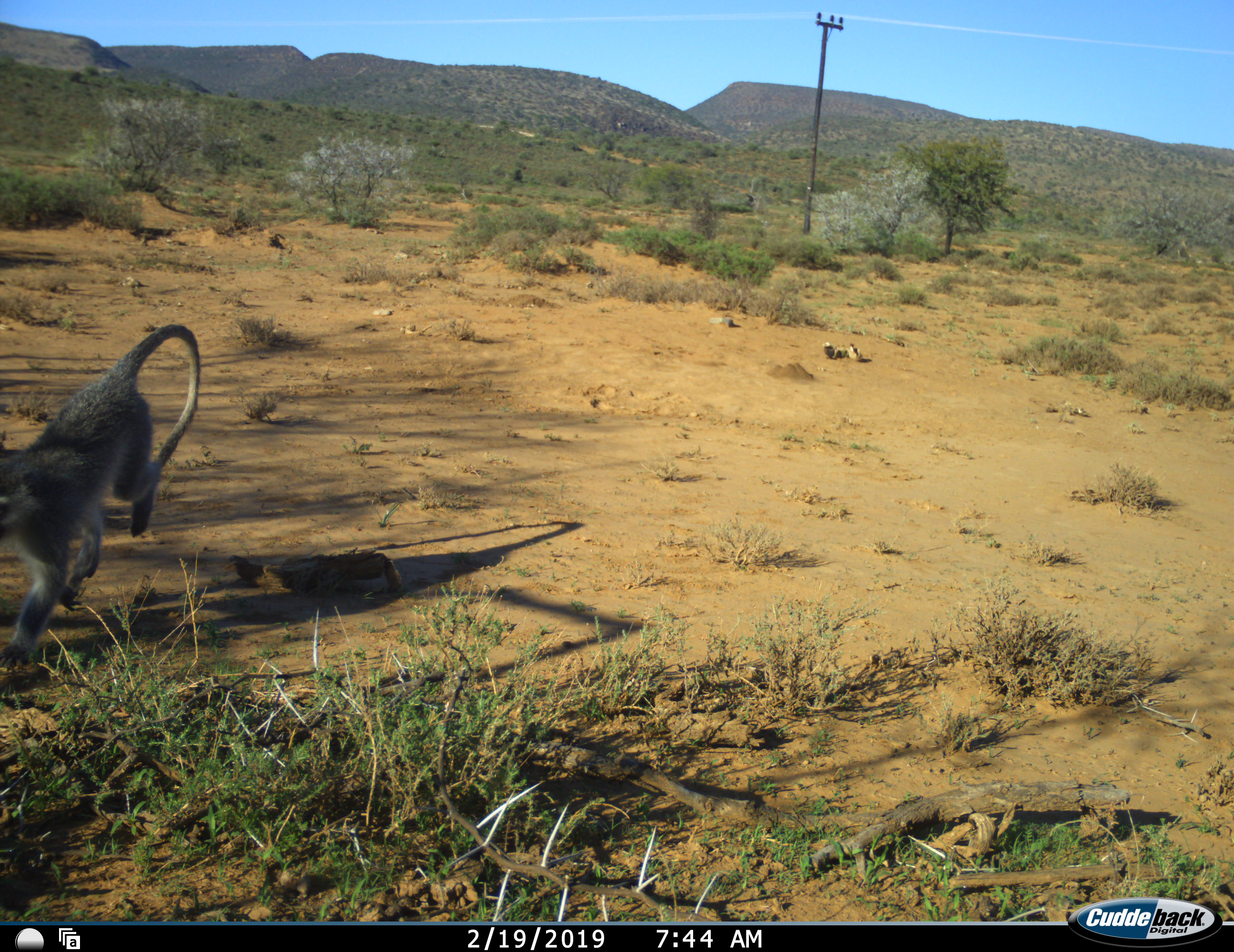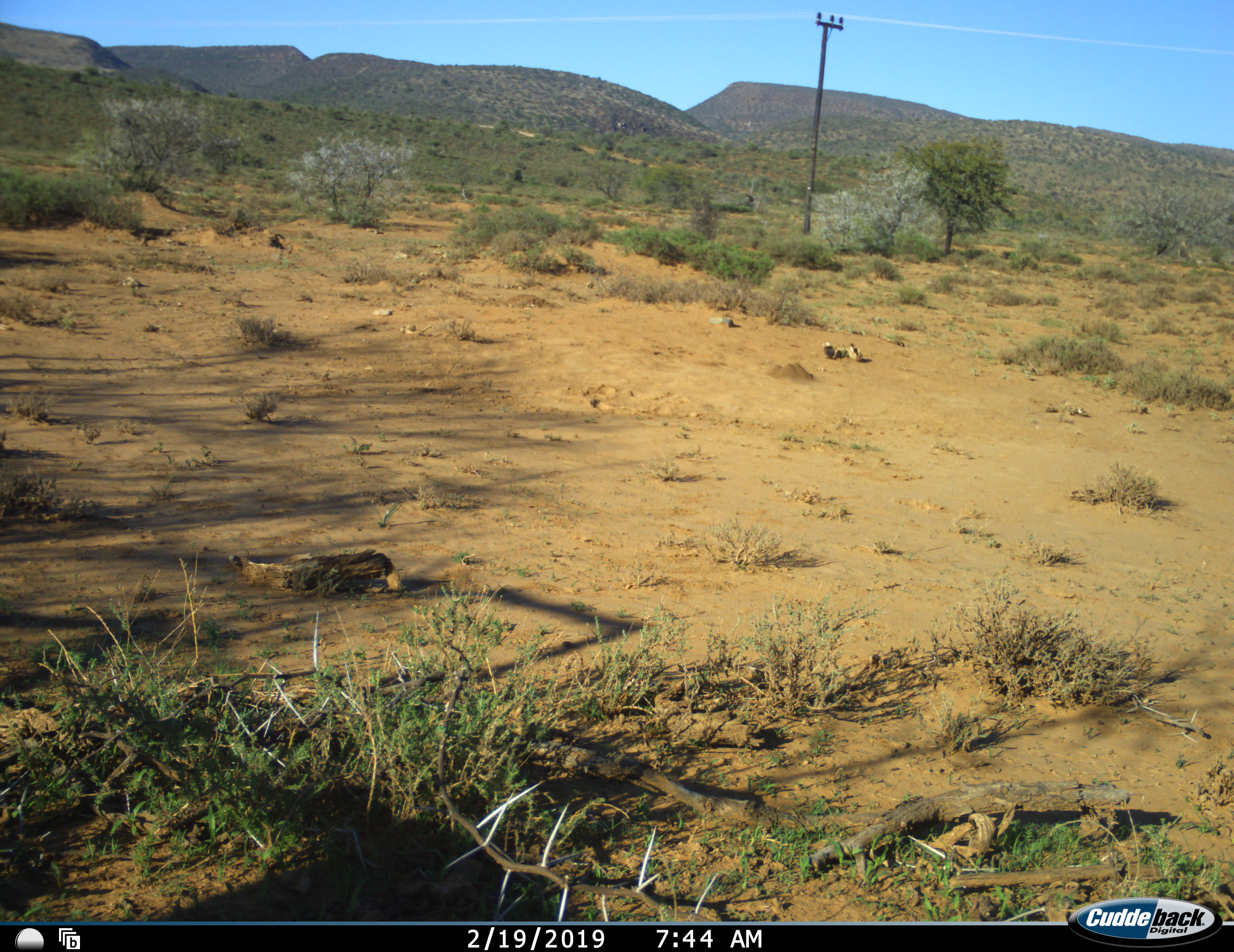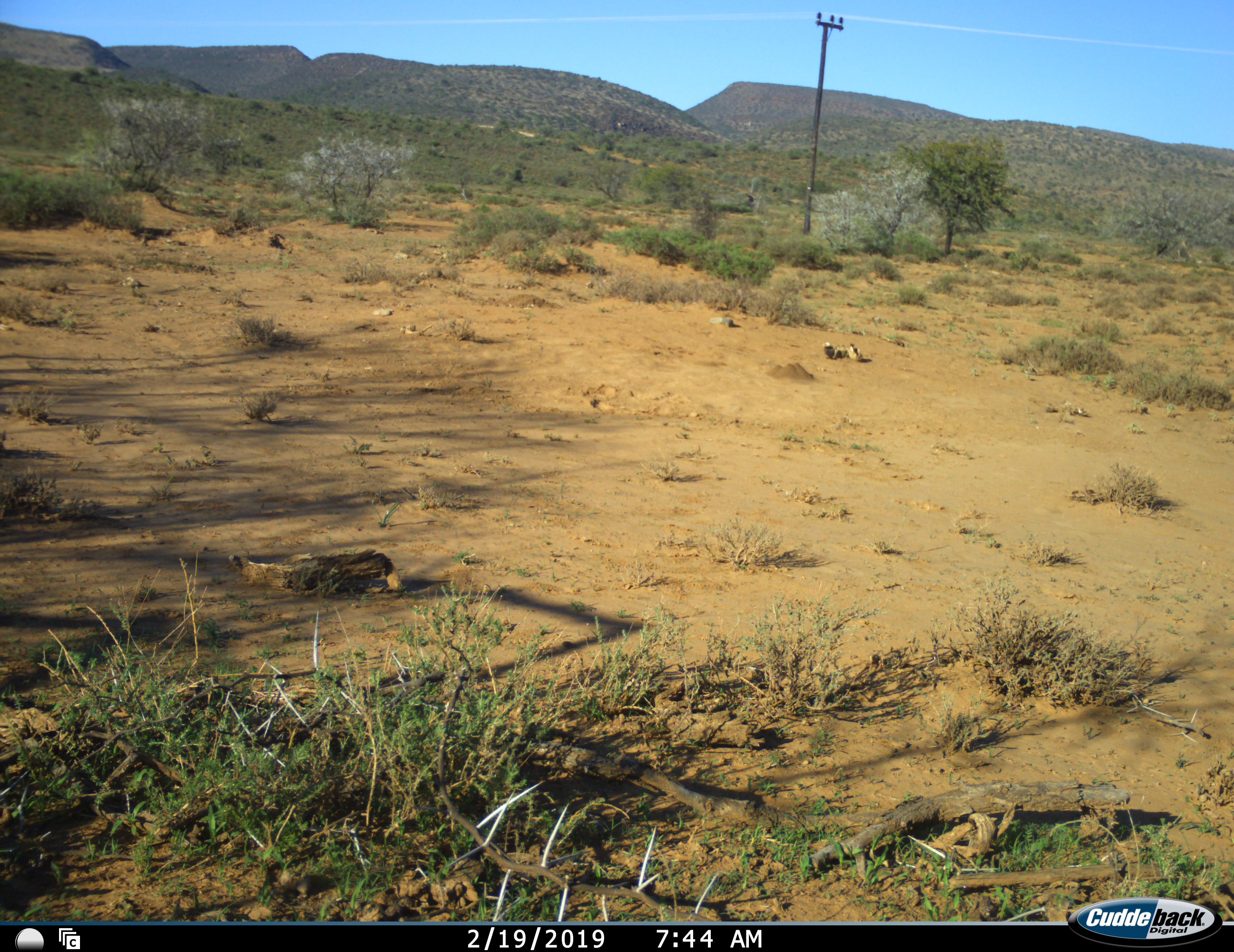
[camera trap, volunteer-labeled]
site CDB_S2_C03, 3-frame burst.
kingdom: Animalia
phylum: Chordata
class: Mammalia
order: Primates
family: Cercopithecidae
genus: Chlorocebus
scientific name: Chlorocebus pygerythrus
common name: vervet monkey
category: monkeyvervet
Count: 1.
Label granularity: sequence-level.